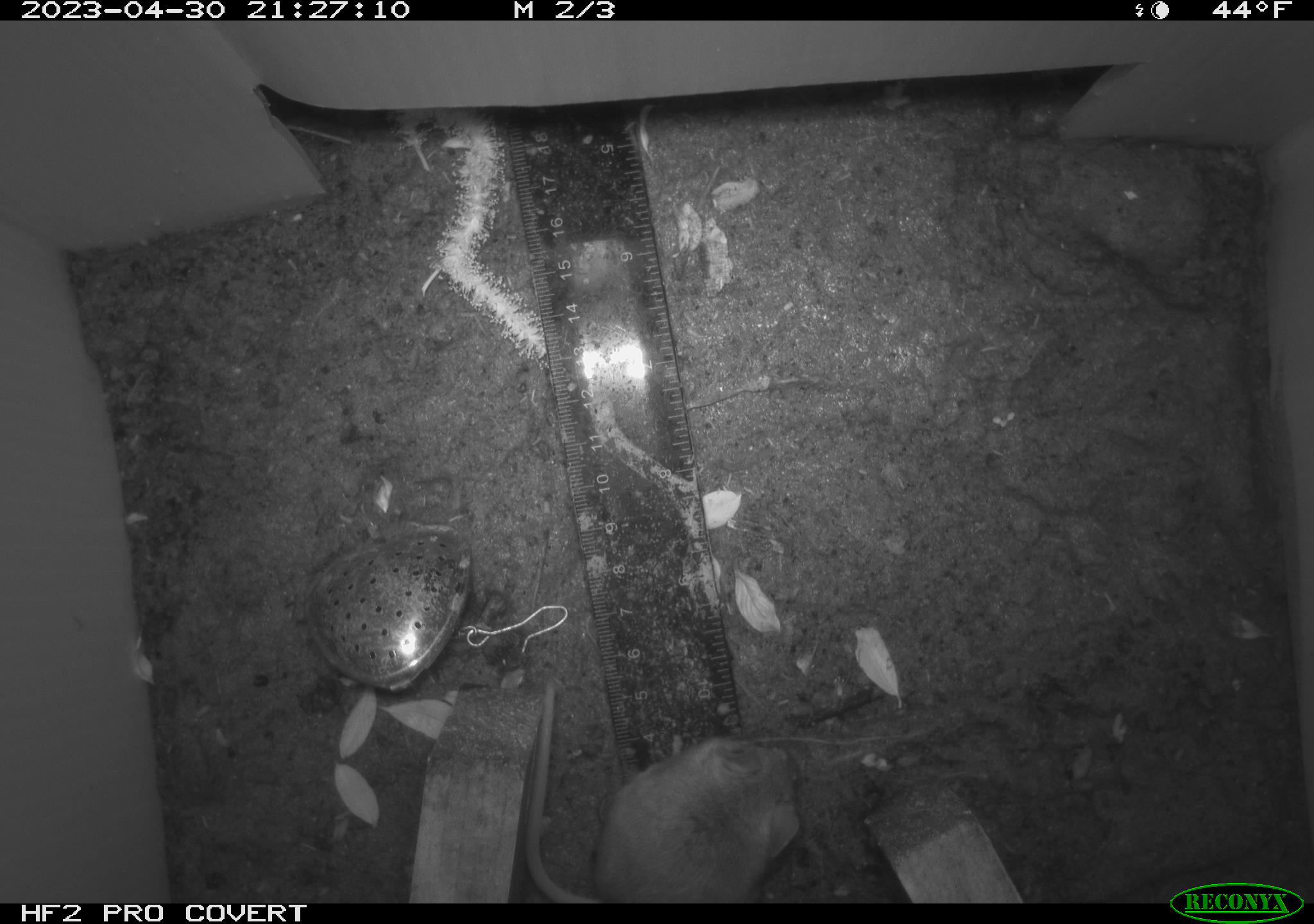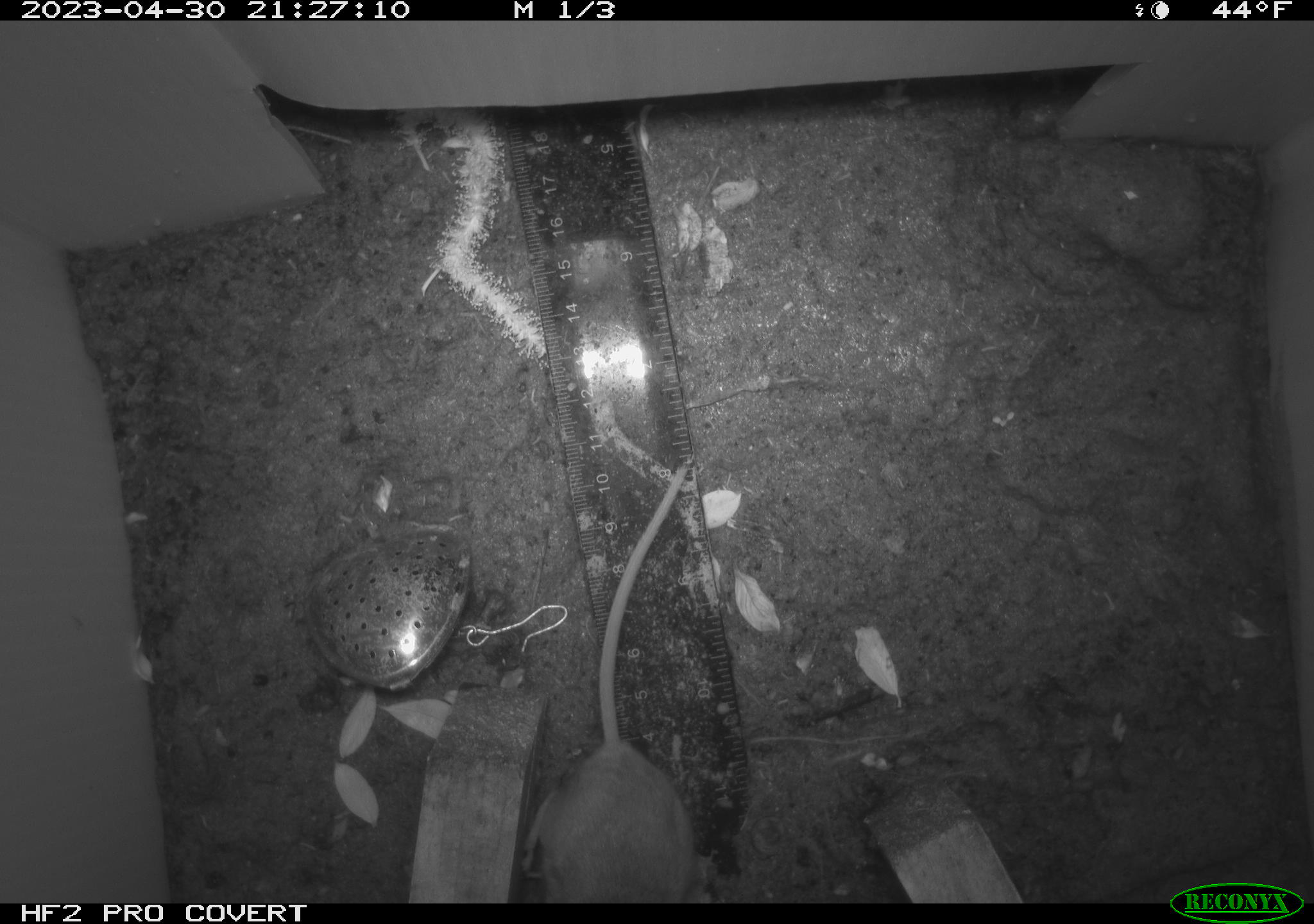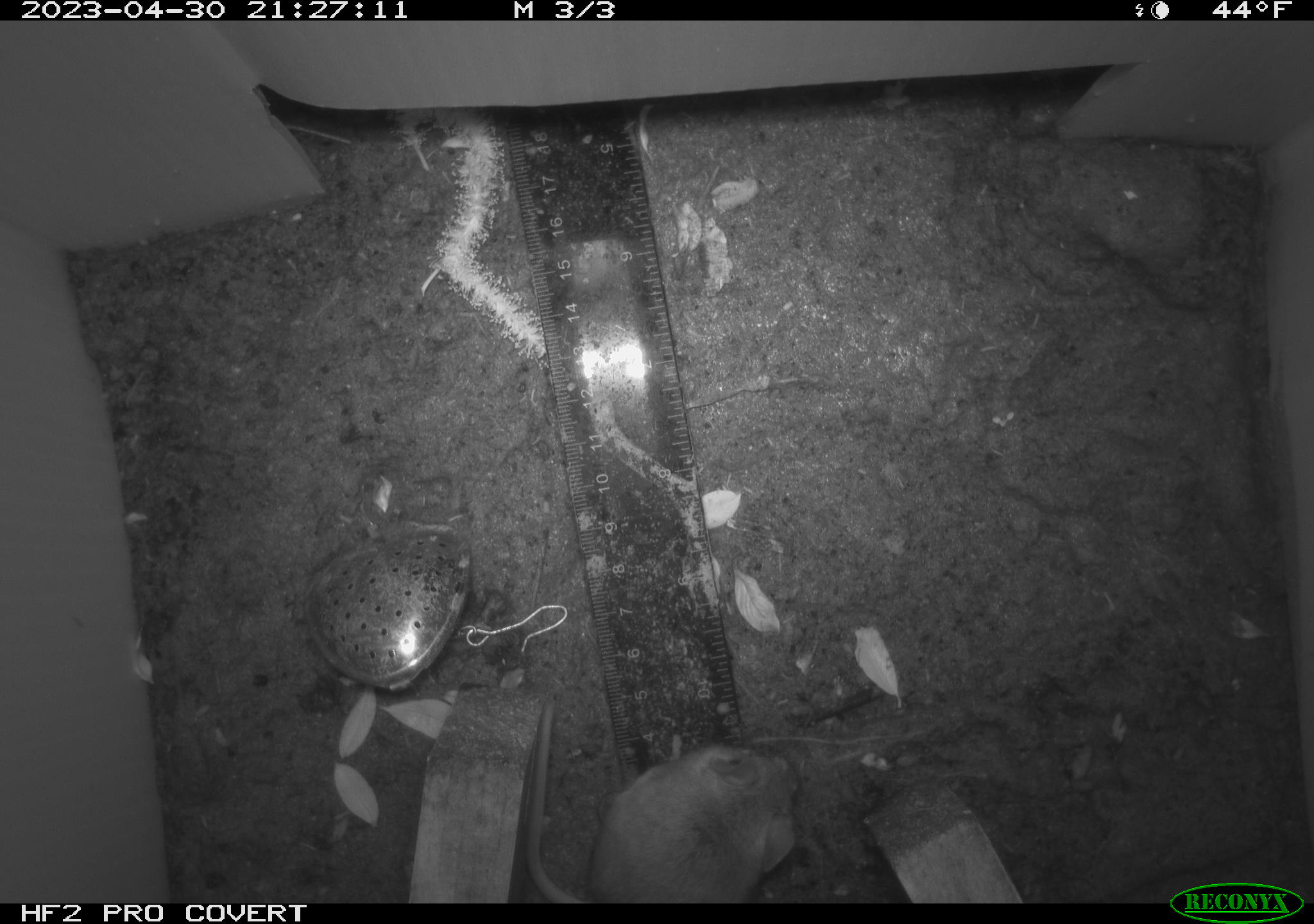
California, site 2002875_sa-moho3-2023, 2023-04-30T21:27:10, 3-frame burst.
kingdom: Animalia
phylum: Chordata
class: Mammalia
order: Rodentia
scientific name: Rodentia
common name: mouse species